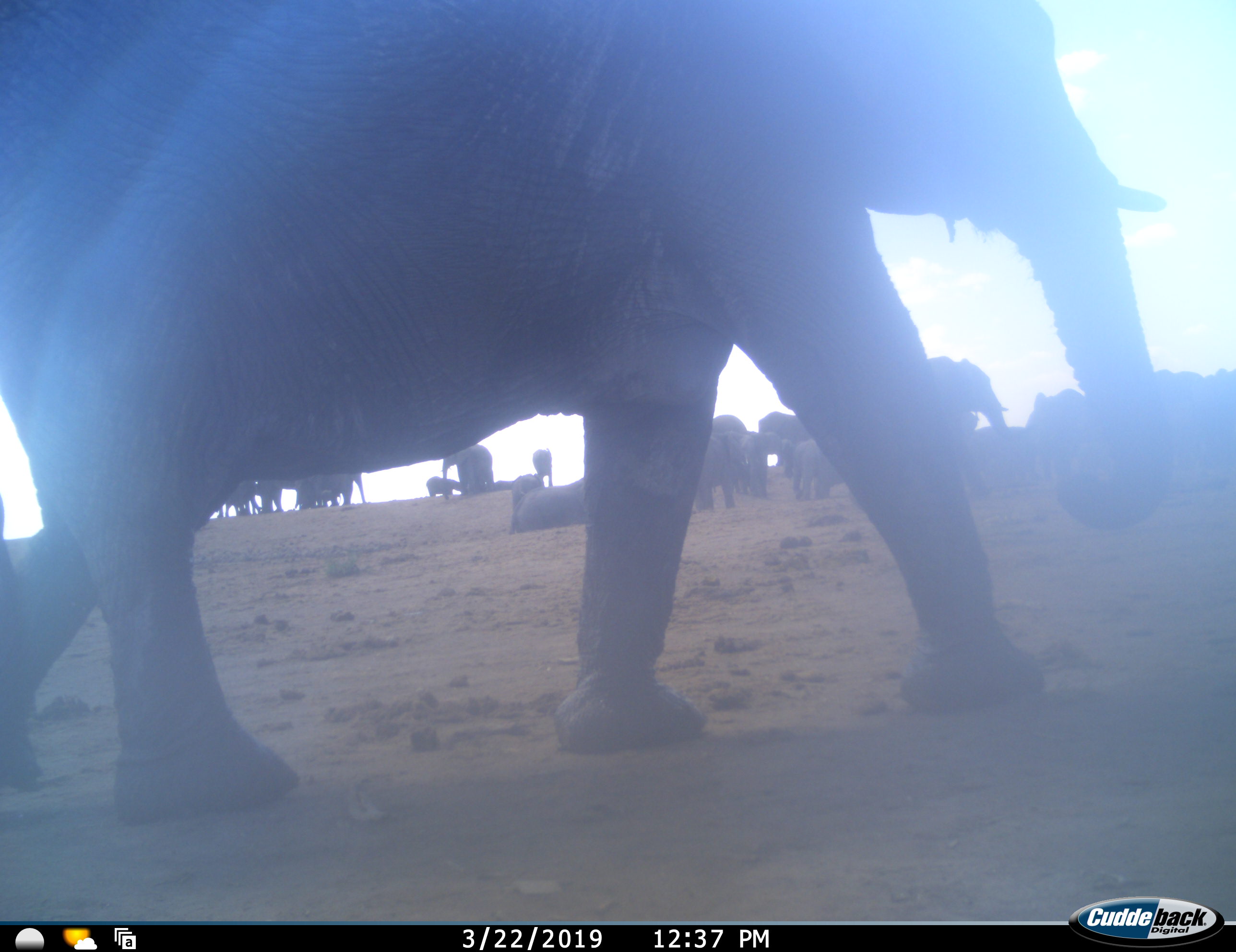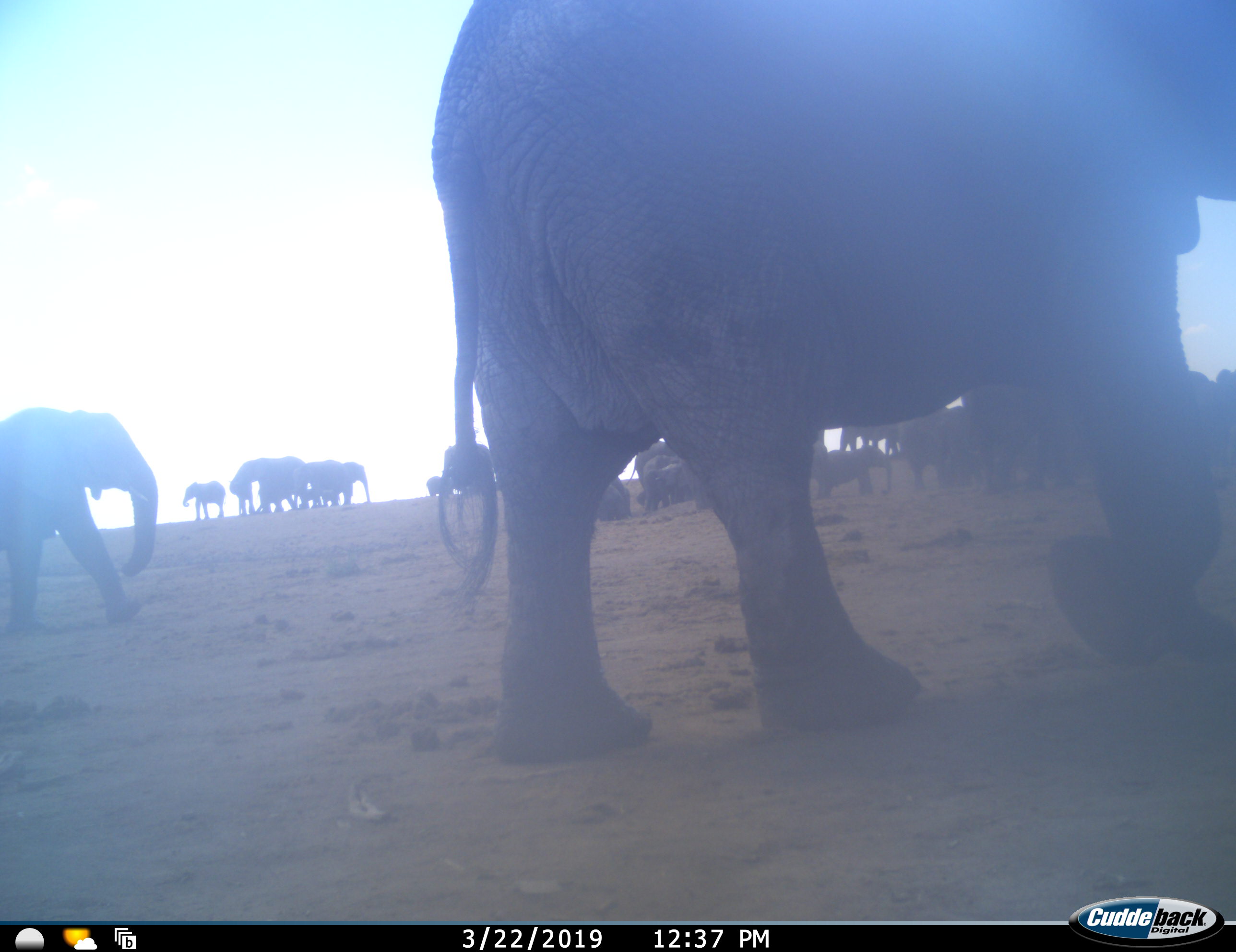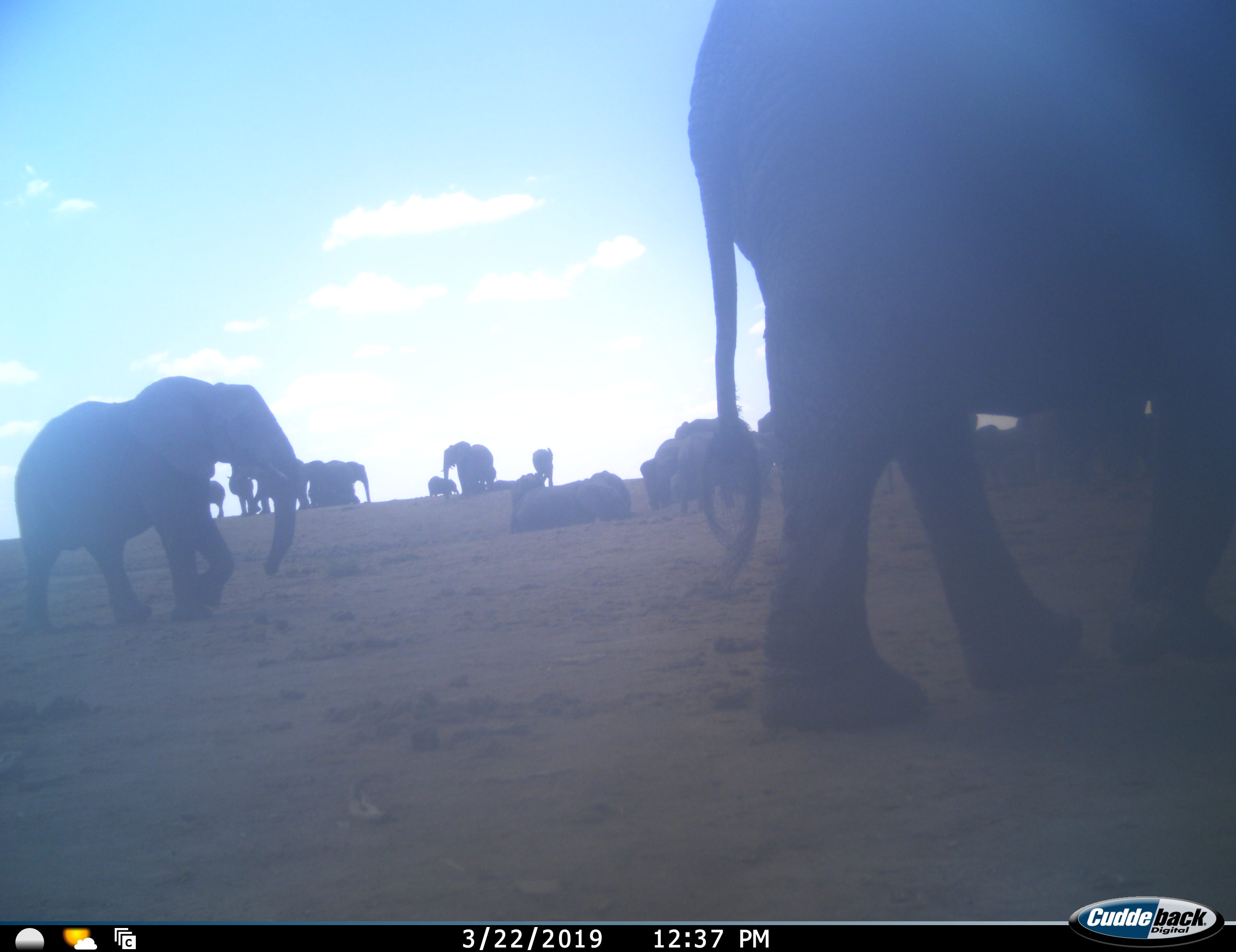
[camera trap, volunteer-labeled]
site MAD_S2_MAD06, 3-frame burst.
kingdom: Animalia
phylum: Chordata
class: Mammalia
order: Proboscidea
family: Elephantidae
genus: Loxodonta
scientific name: Loxodonta africana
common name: african bush elephant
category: elephant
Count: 11-50.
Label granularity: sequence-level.